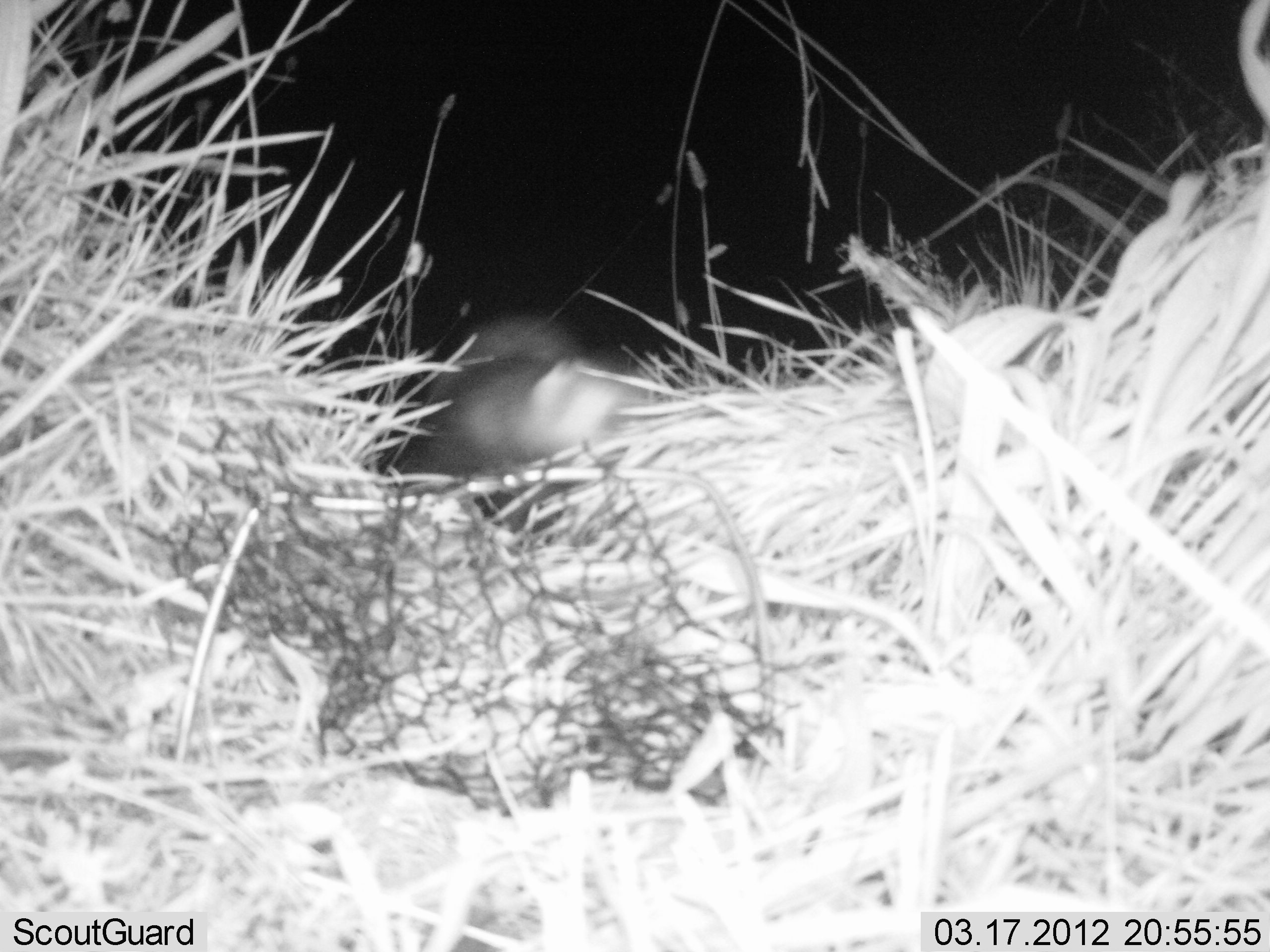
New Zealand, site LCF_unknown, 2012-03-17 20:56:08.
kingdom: Animalia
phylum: Chordata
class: Mammalia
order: Carnivora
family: Mustelidae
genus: Mustela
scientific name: Mustela furo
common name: ferret